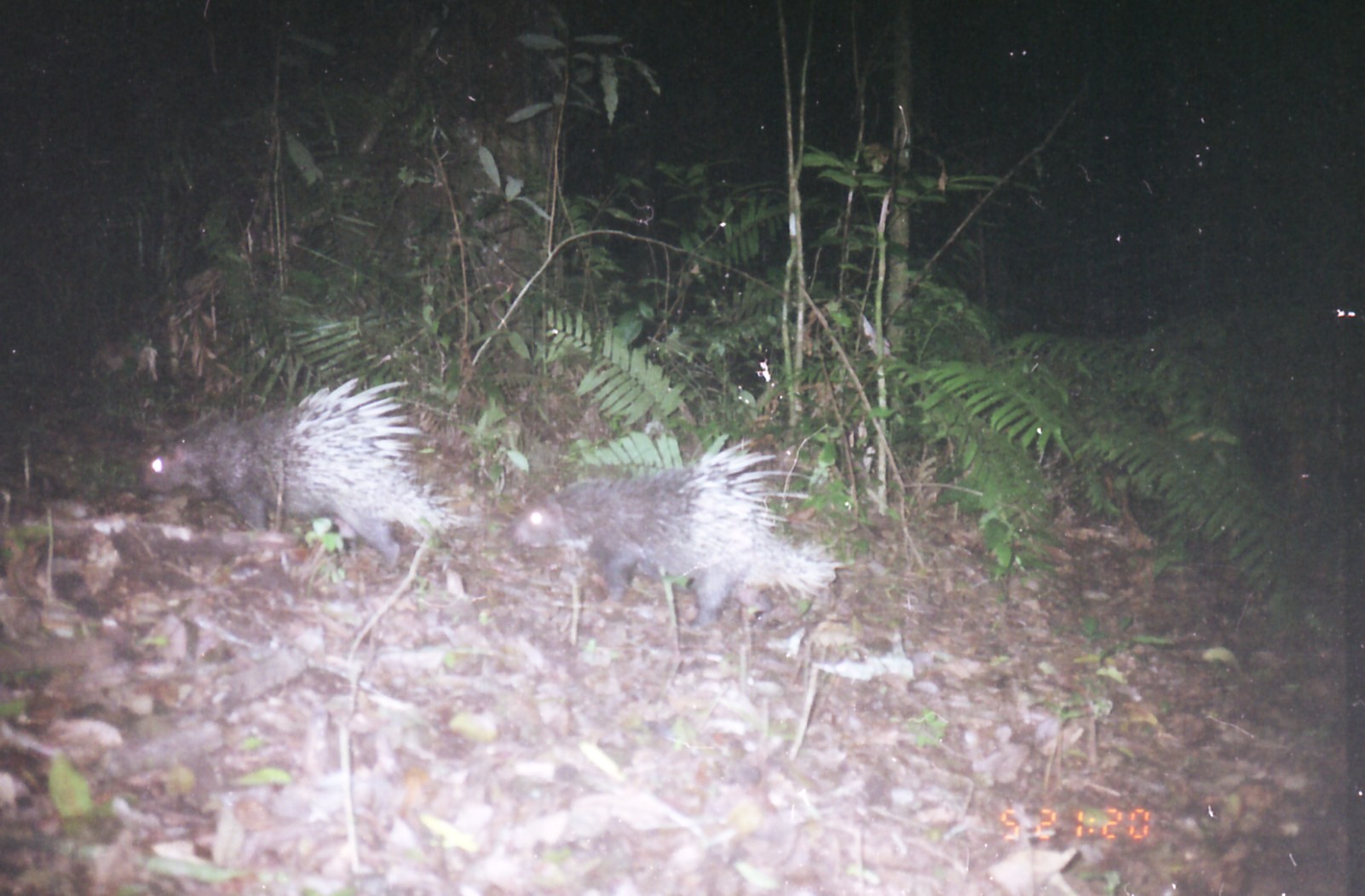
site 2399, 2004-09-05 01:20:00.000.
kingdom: Animalia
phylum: Chordata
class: Mammalia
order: Rodentia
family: Hystricidae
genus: Hystrix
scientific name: Hystrix brachyura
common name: east asian porcupine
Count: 2.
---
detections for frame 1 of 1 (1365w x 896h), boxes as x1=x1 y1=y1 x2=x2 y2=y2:
hystrix brachyura: x1=139 y1=376 x2=487 y2=582; x1=508 y1=438 x2=848 y2=642